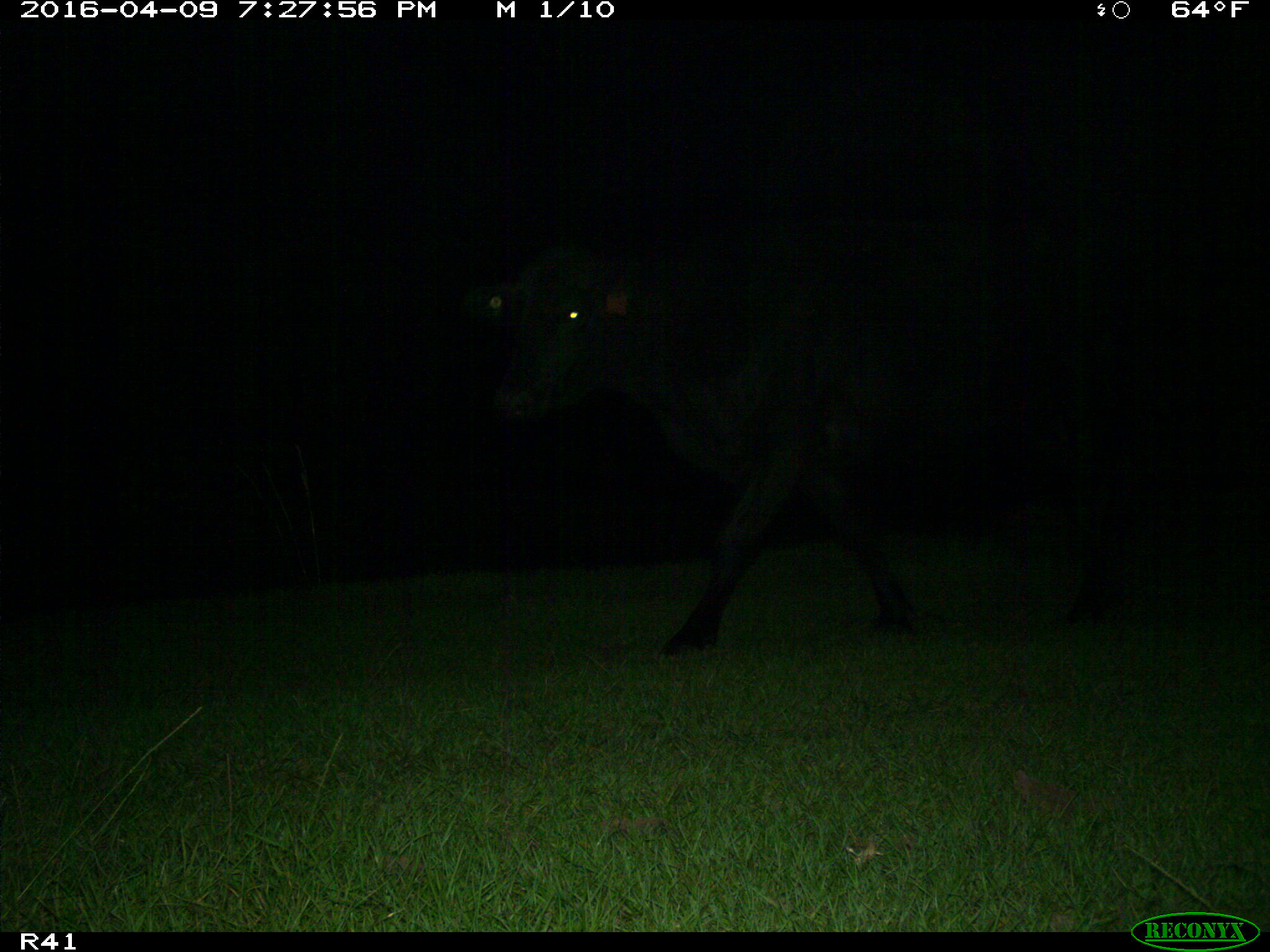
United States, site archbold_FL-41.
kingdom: Animalia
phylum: Chordata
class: Mammalia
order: Artiodactyla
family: Bovidae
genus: Bos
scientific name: Bos taurus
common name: domestic cow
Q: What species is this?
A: Bos taurus (domestic cow).